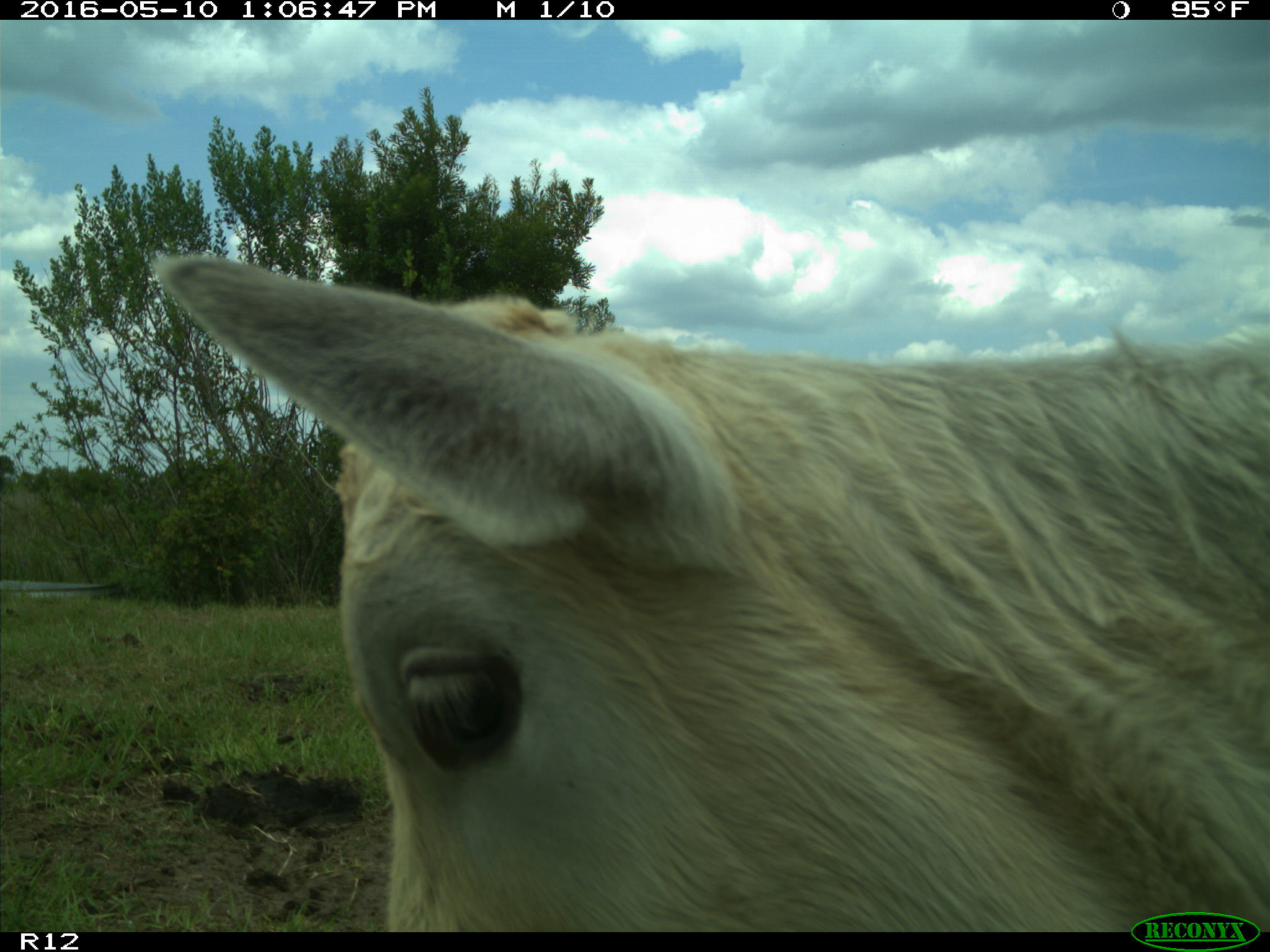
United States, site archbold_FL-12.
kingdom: Animalia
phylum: Chordata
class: Mammalia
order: Artiodactyla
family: Bovidae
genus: Bos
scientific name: Bos taurus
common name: domestic cow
Bos taurus (domestic cow).